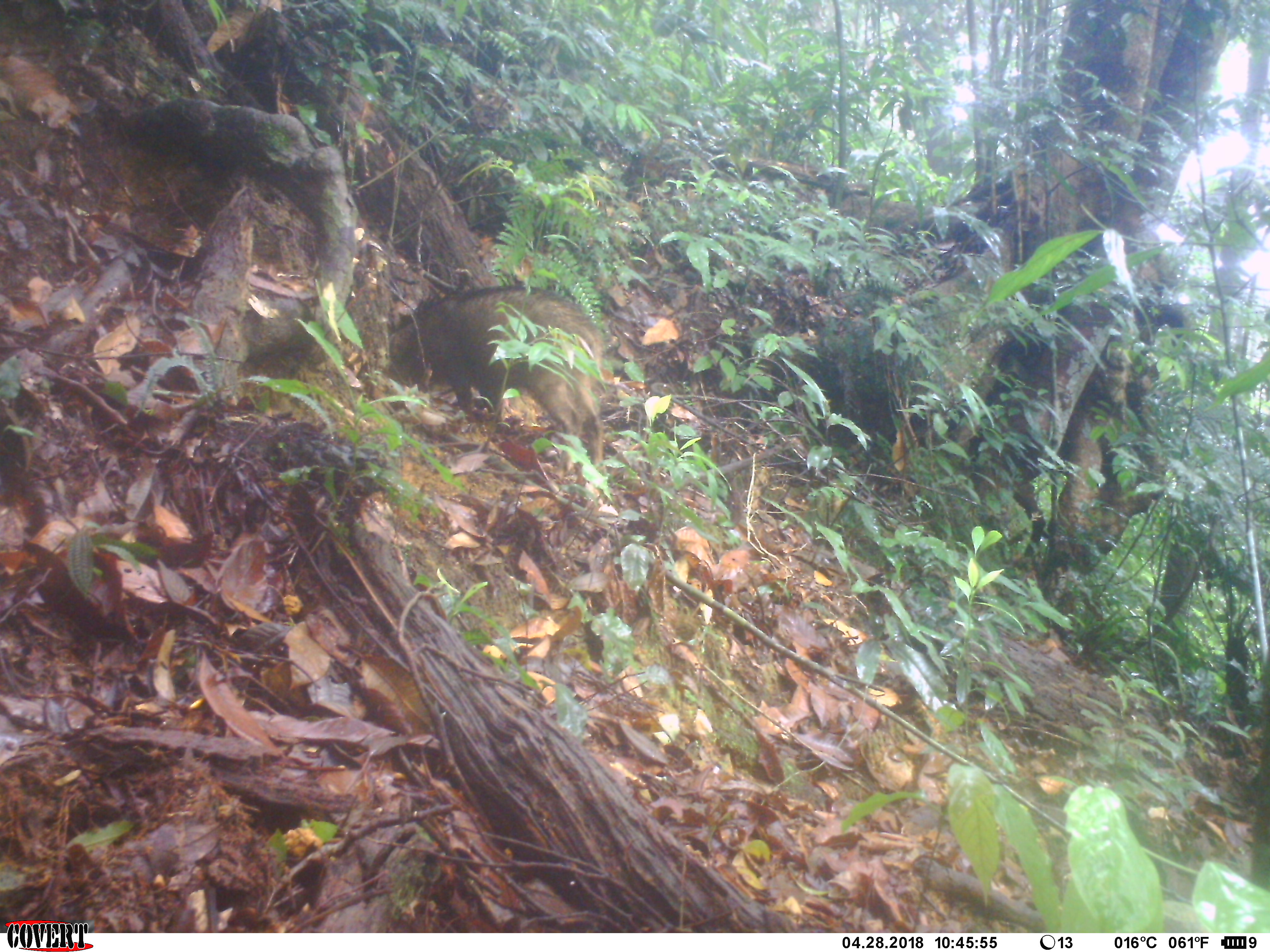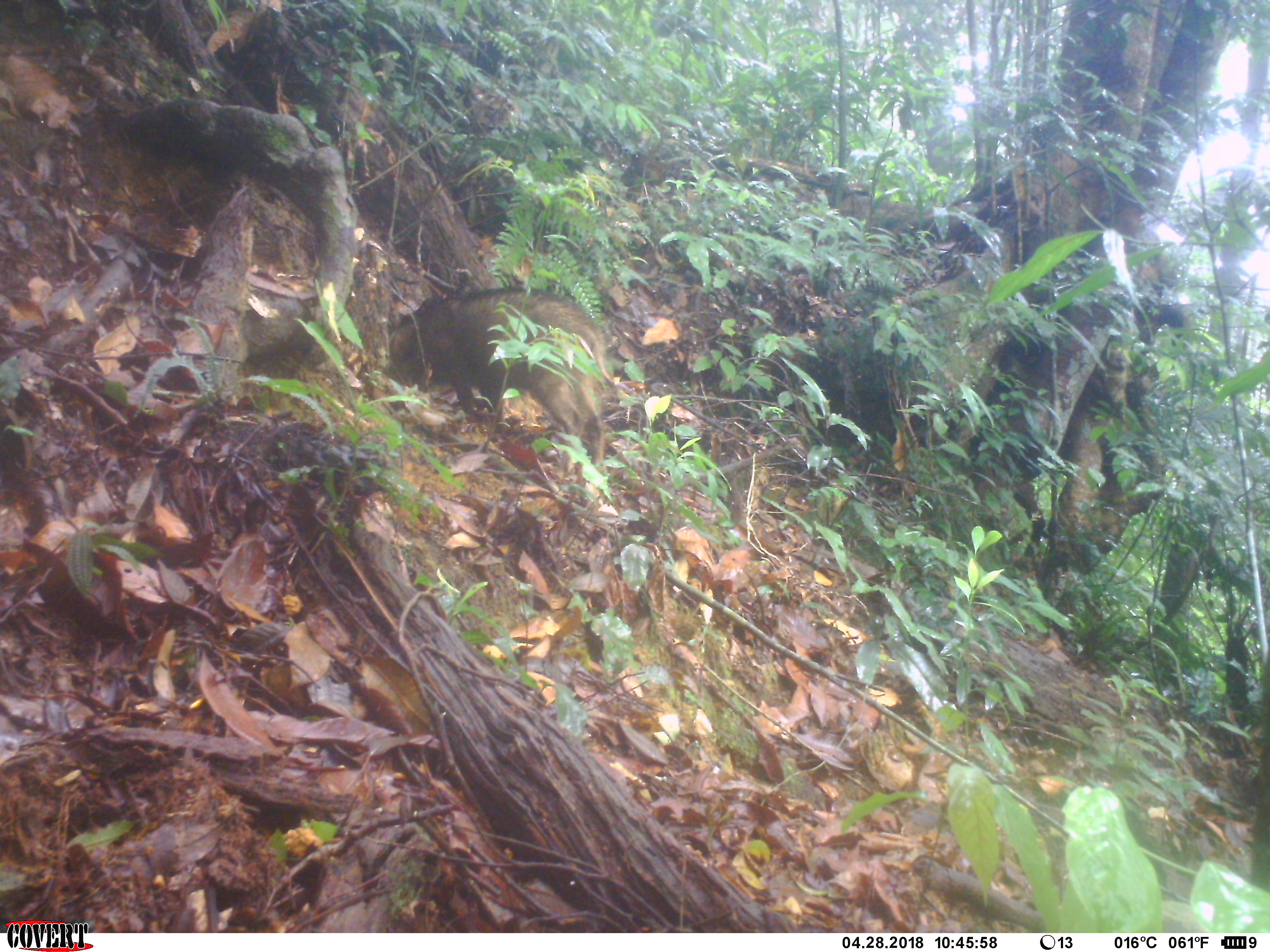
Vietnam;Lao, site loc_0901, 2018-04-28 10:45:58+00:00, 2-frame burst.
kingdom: Animalia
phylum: Chordata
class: Mammalia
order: Artiodactyla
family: Suidae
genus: Sus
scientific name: Sus scrofa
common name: eurasian wild pig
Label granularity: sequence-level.